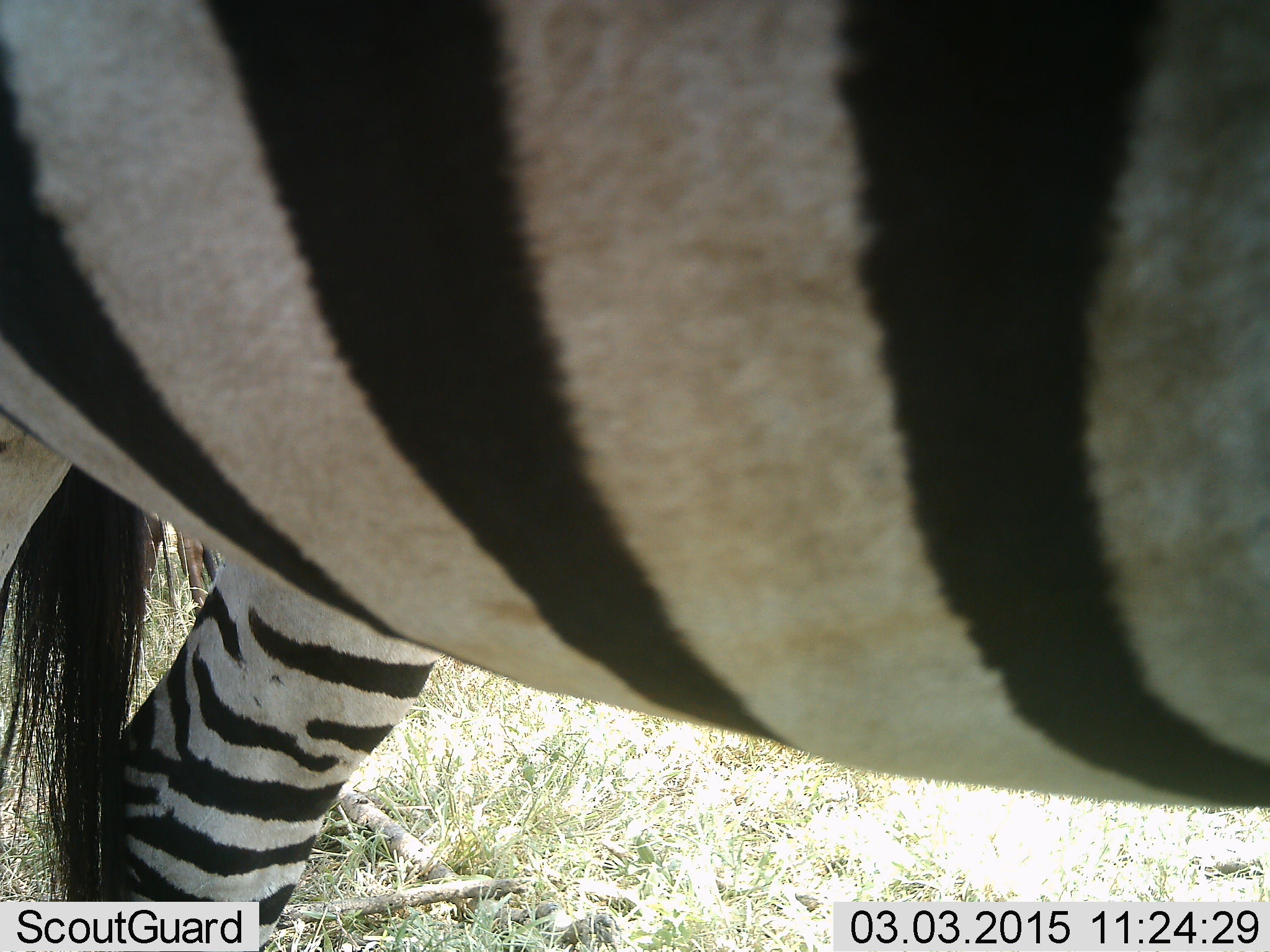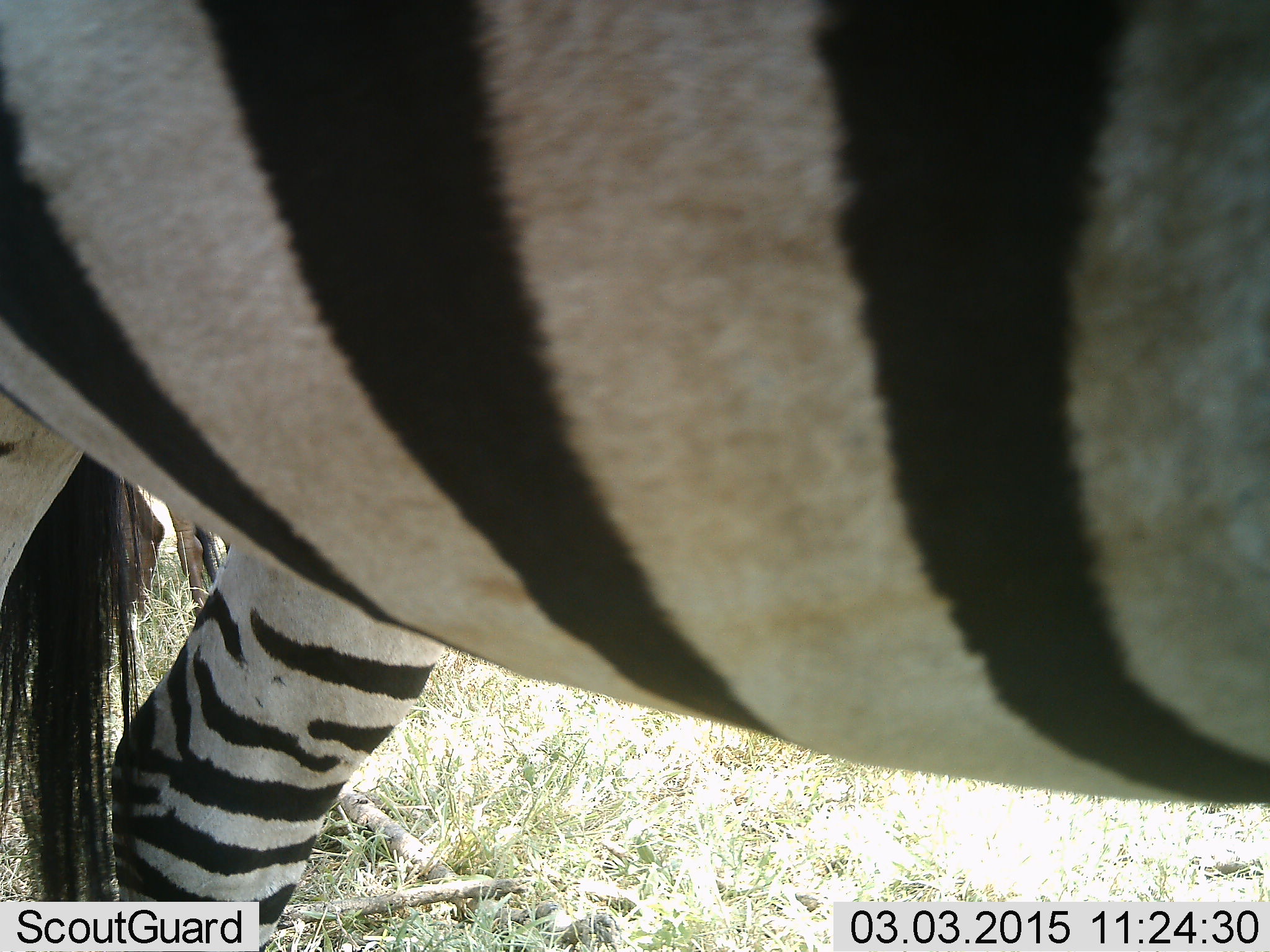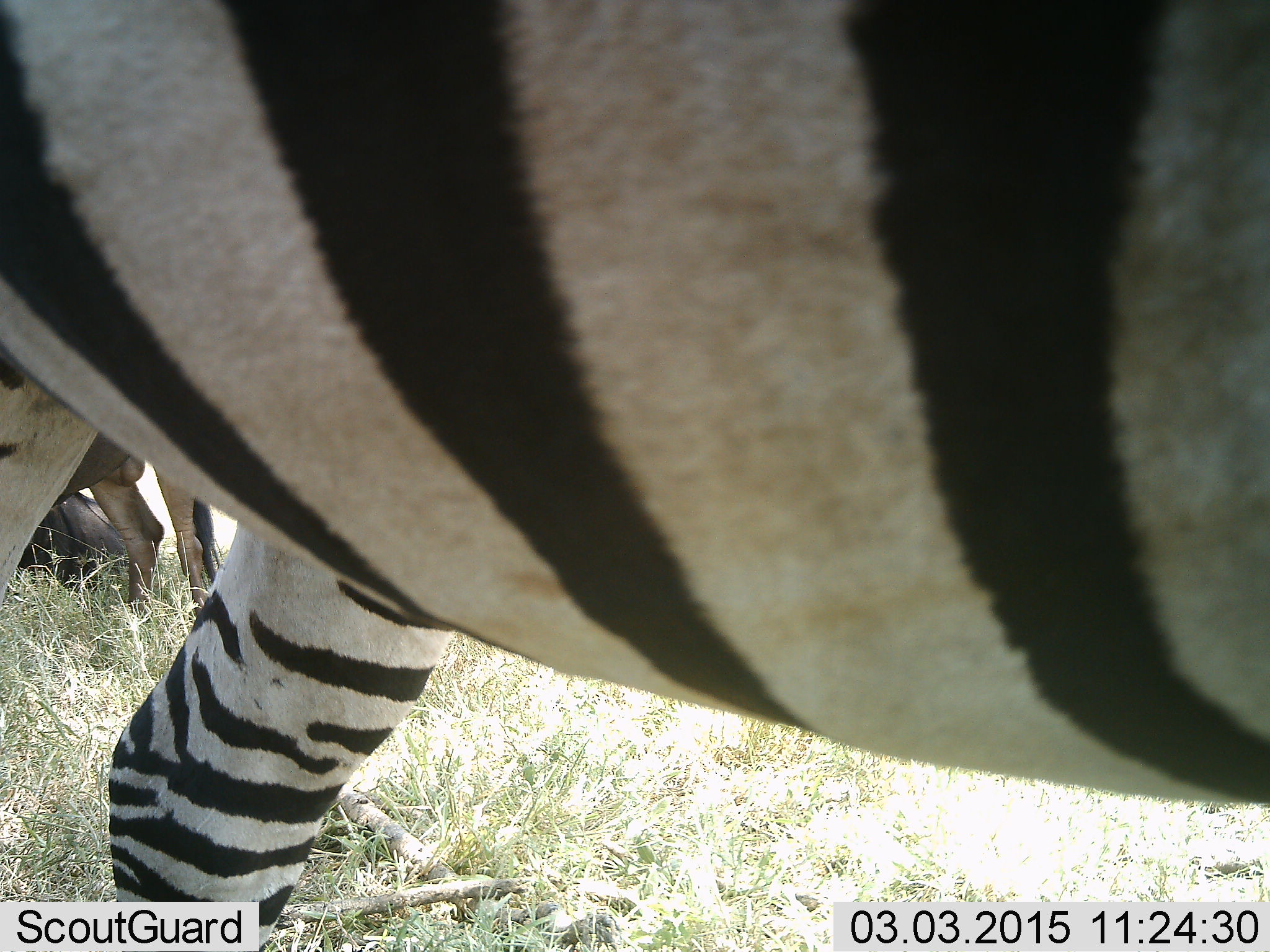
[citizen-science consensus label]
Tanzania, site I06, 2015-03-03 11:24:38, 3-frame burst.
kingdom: Animalia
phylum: Chordata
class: Mammalia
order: Perissodactyla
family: Equidae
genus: Equus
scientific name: Equus quagga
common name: plains zebra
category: zebra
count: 1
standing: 100%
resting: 0%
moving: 0%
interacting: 0%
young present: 0%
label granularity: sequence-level